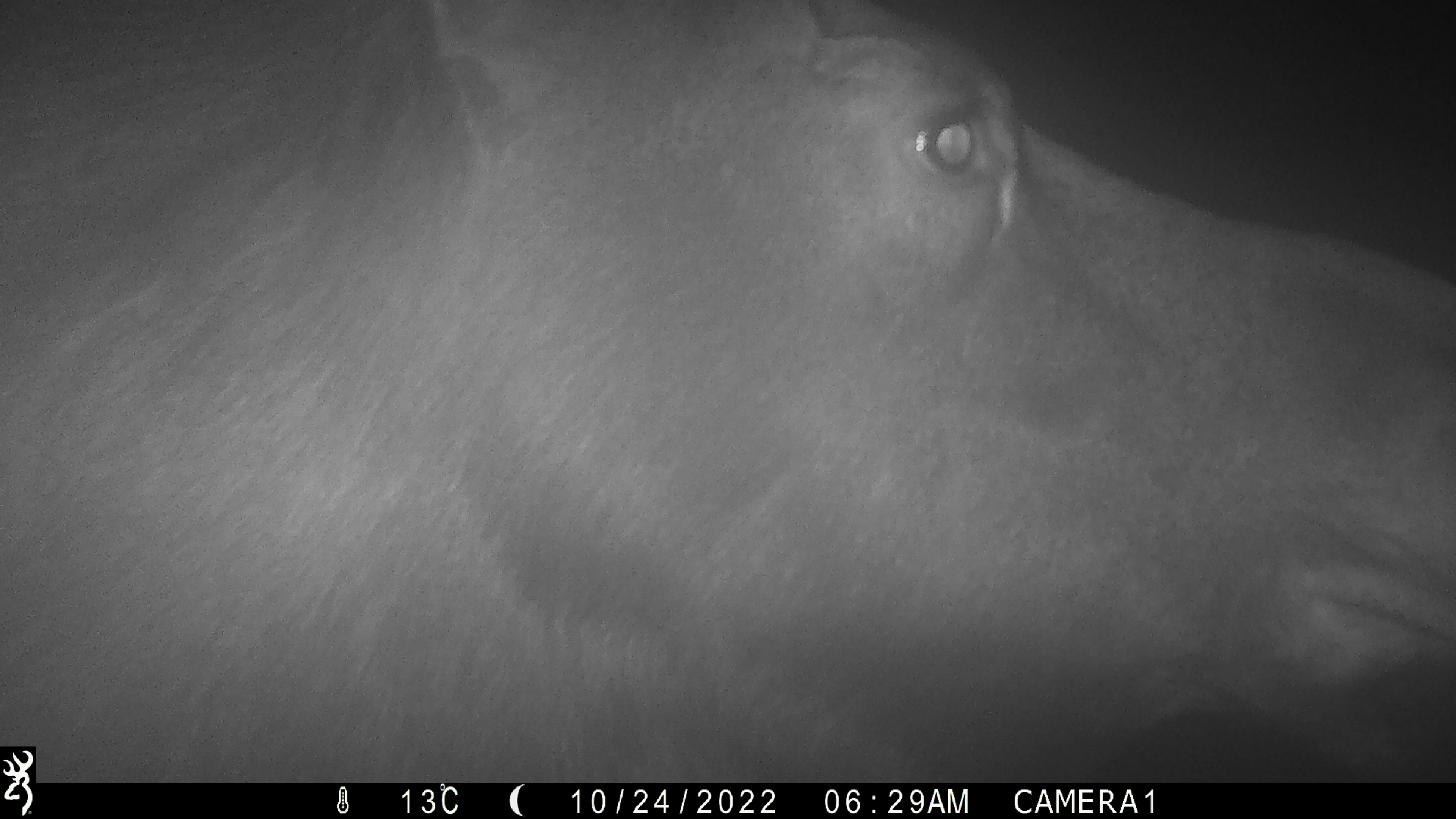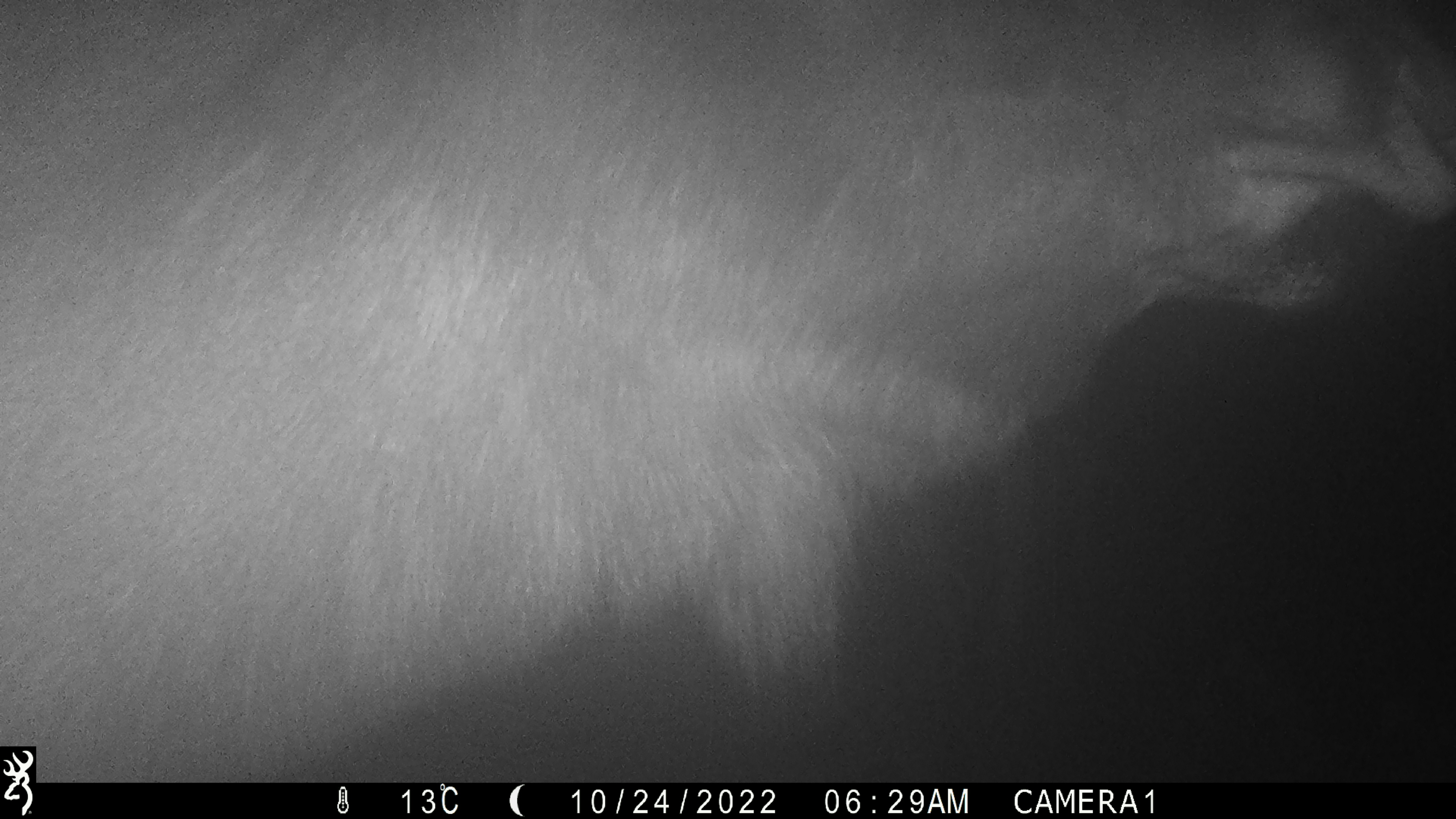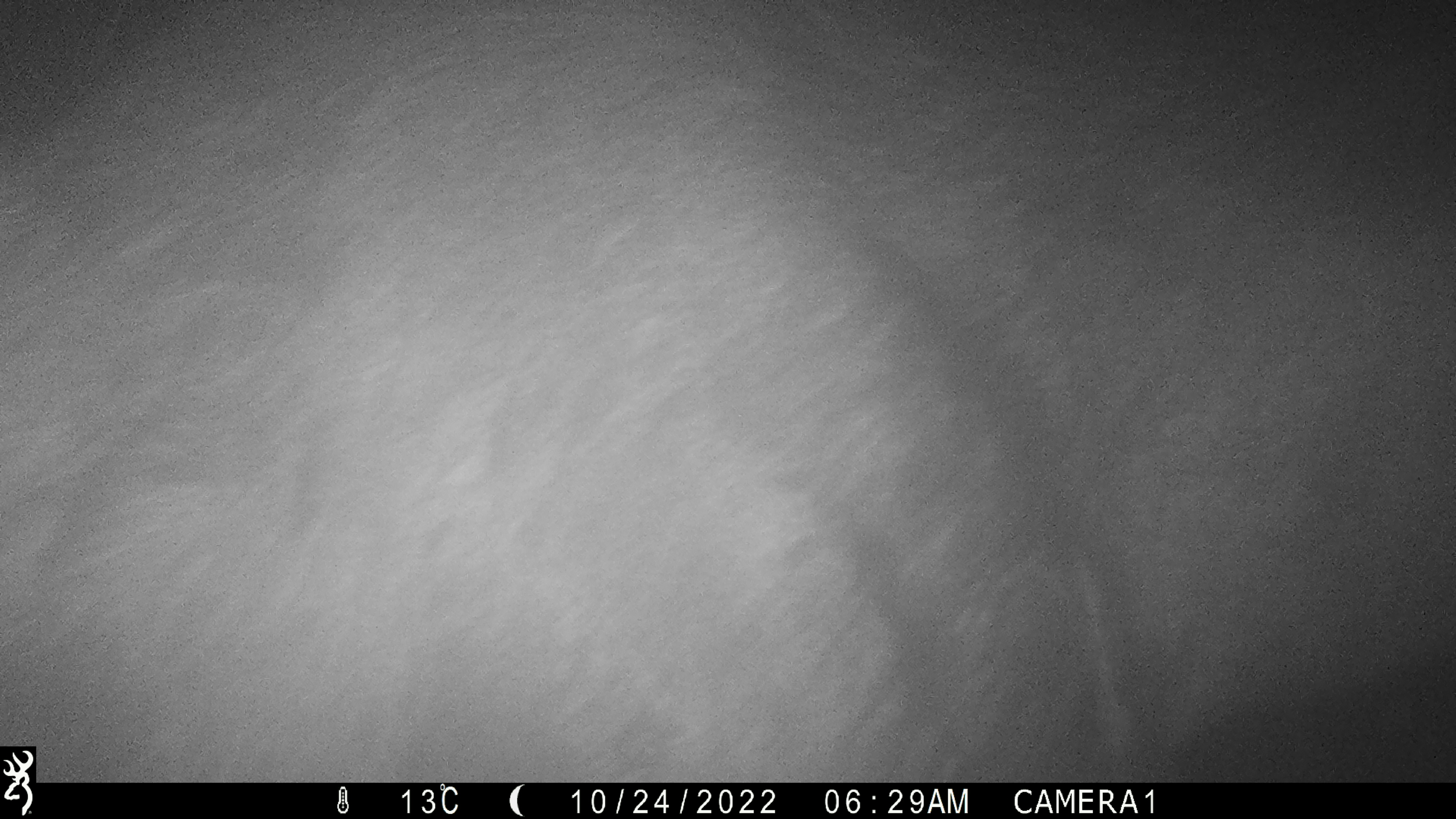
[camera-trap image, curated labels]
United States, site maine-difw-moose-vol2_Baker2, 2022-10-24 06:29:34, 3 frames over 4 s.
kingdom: Animalia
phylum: Chordata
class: Mammalia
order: Artiodactyla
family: Cervidae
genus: Alces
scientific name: Alces alces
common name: moose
Moose (Alces alces).